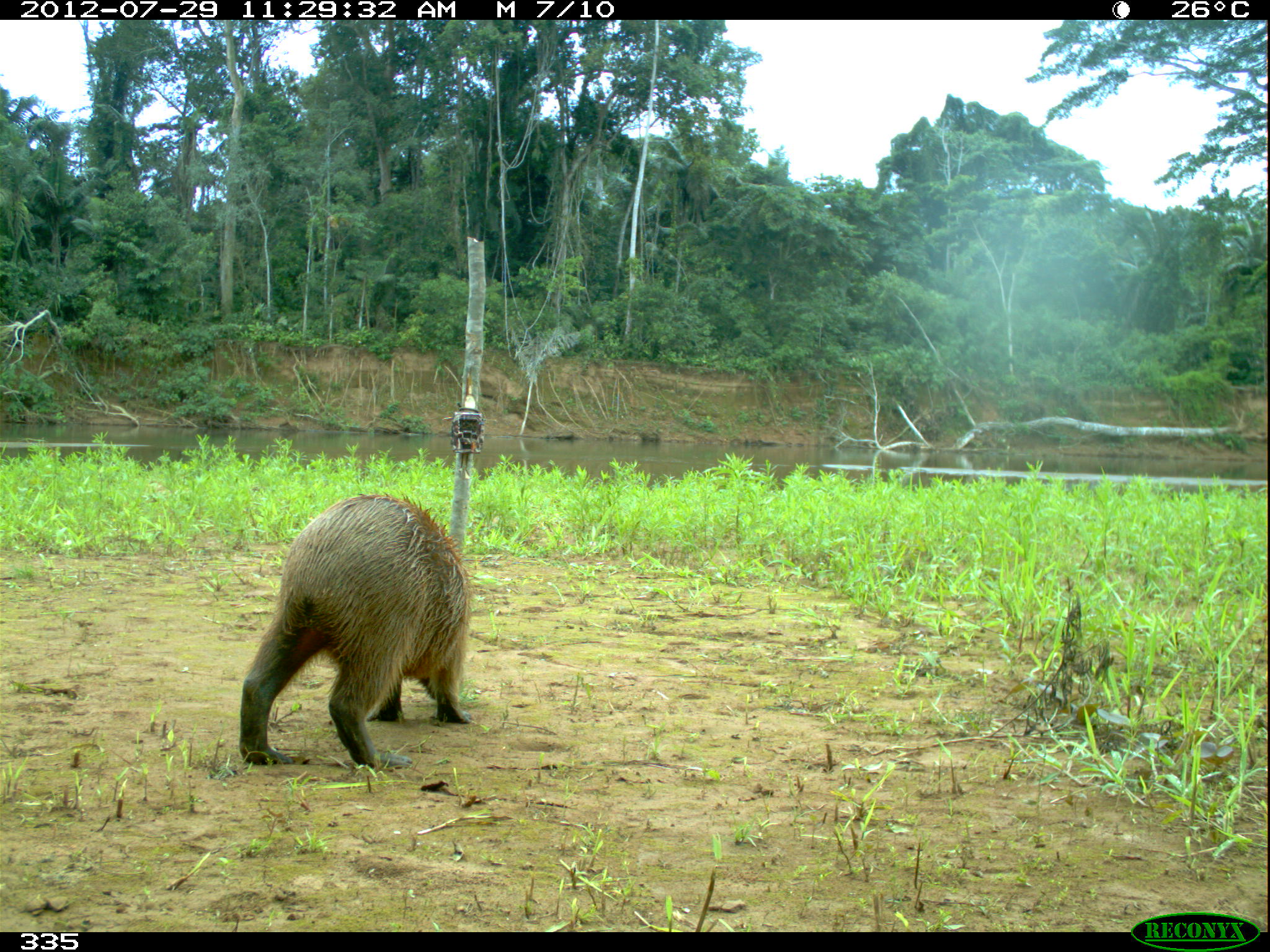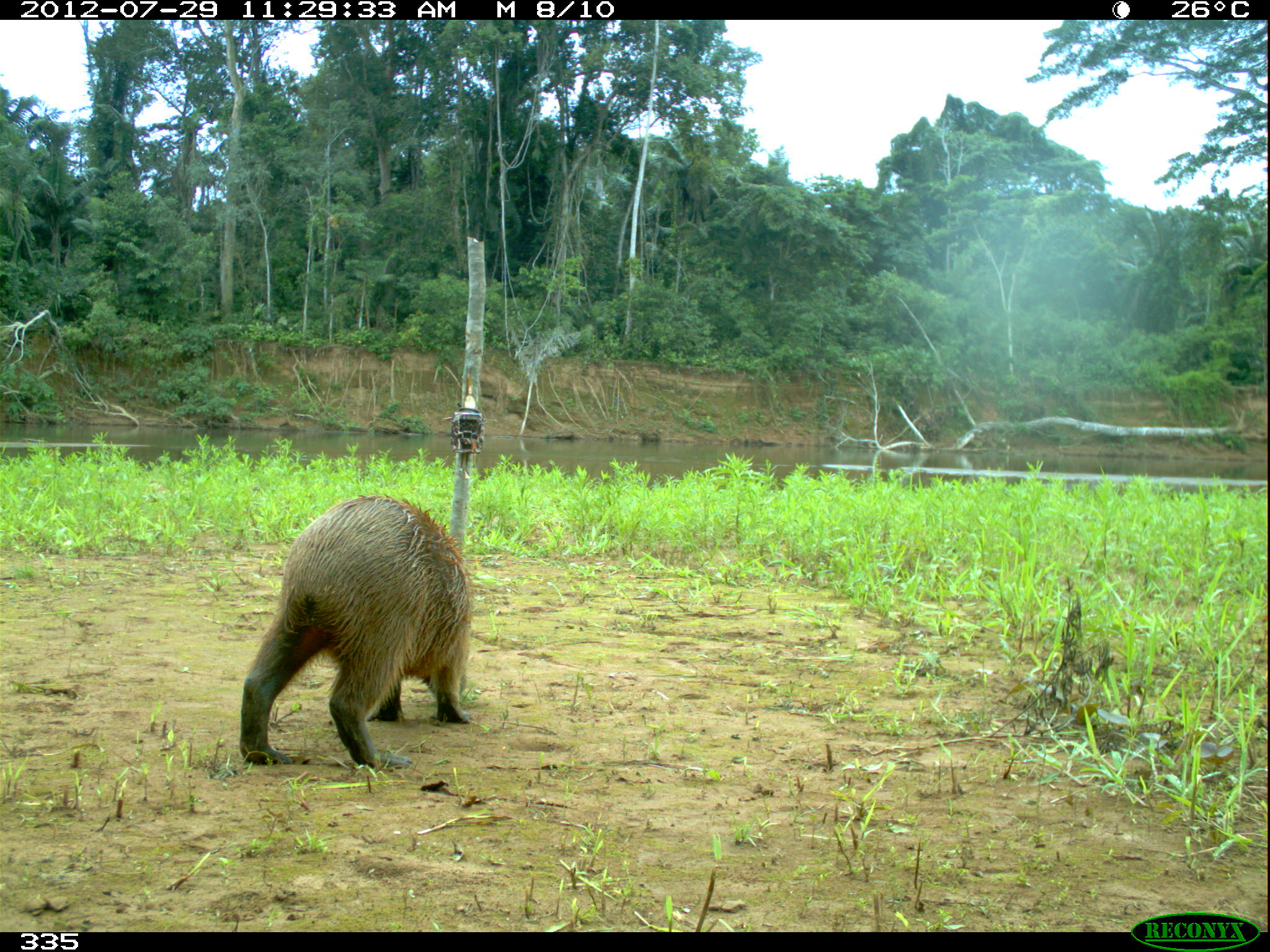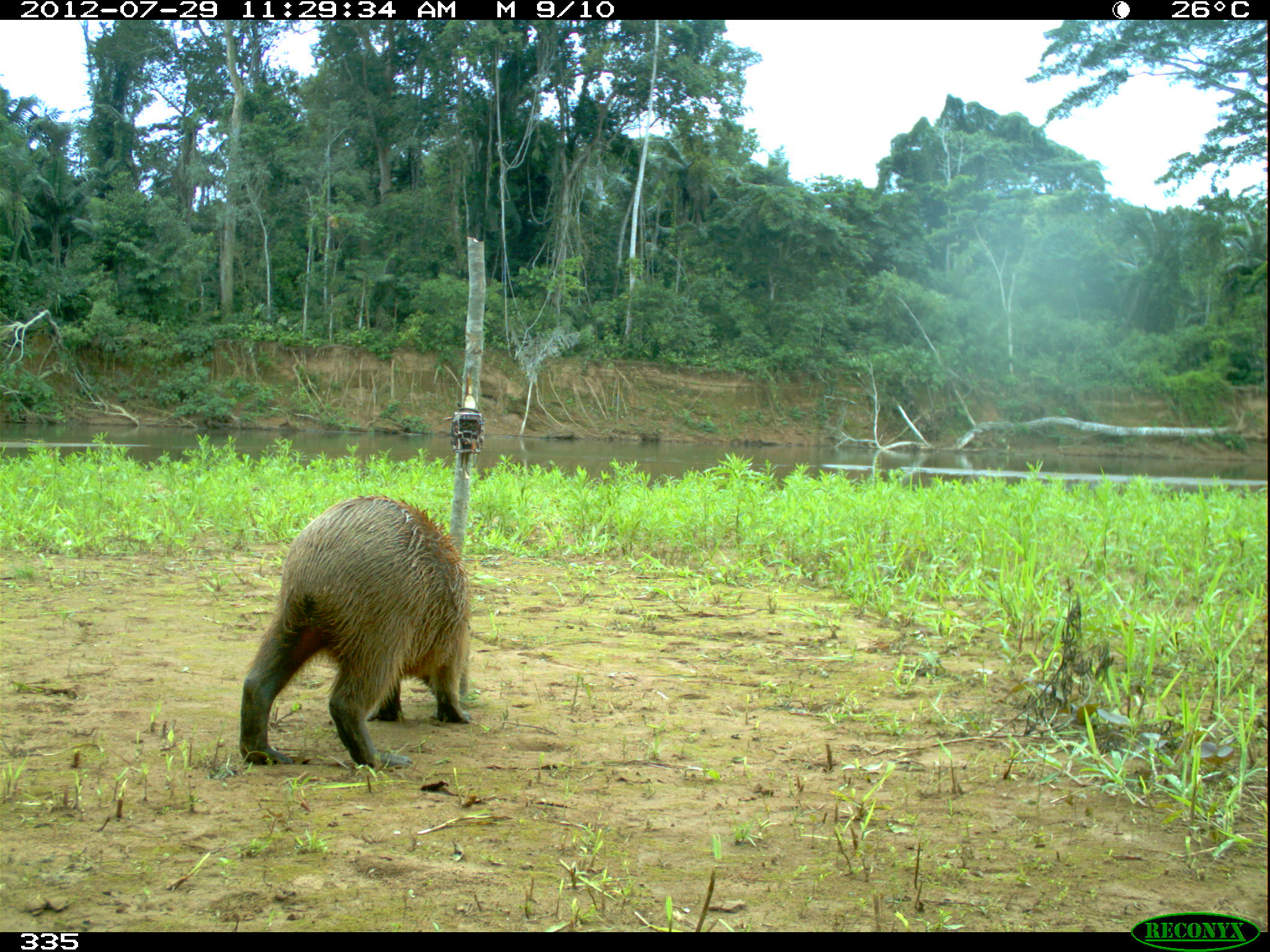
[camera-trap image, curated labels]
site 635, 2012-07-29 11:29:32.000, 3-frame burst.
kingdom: Animalia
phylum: Chordata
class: Mammalia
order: Rodentia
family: Caviidae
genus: Hydrochoerus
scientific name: Hydrochoerus hydrochaeris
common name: capybara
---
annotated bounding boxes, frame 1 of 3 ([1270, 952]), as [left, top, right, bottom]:
hydrochoerus hydrochaeris: [236, 490, 472, 769]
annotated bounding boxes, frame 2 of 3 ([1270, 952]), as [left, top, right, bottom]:
hydrochoerus hydrochaeris: [236, 493, 474, 769]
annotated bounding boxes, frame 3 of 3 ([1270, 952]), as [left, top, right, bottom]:
hydrochoerus hydrochaeris: [235, 491, 474, 769]